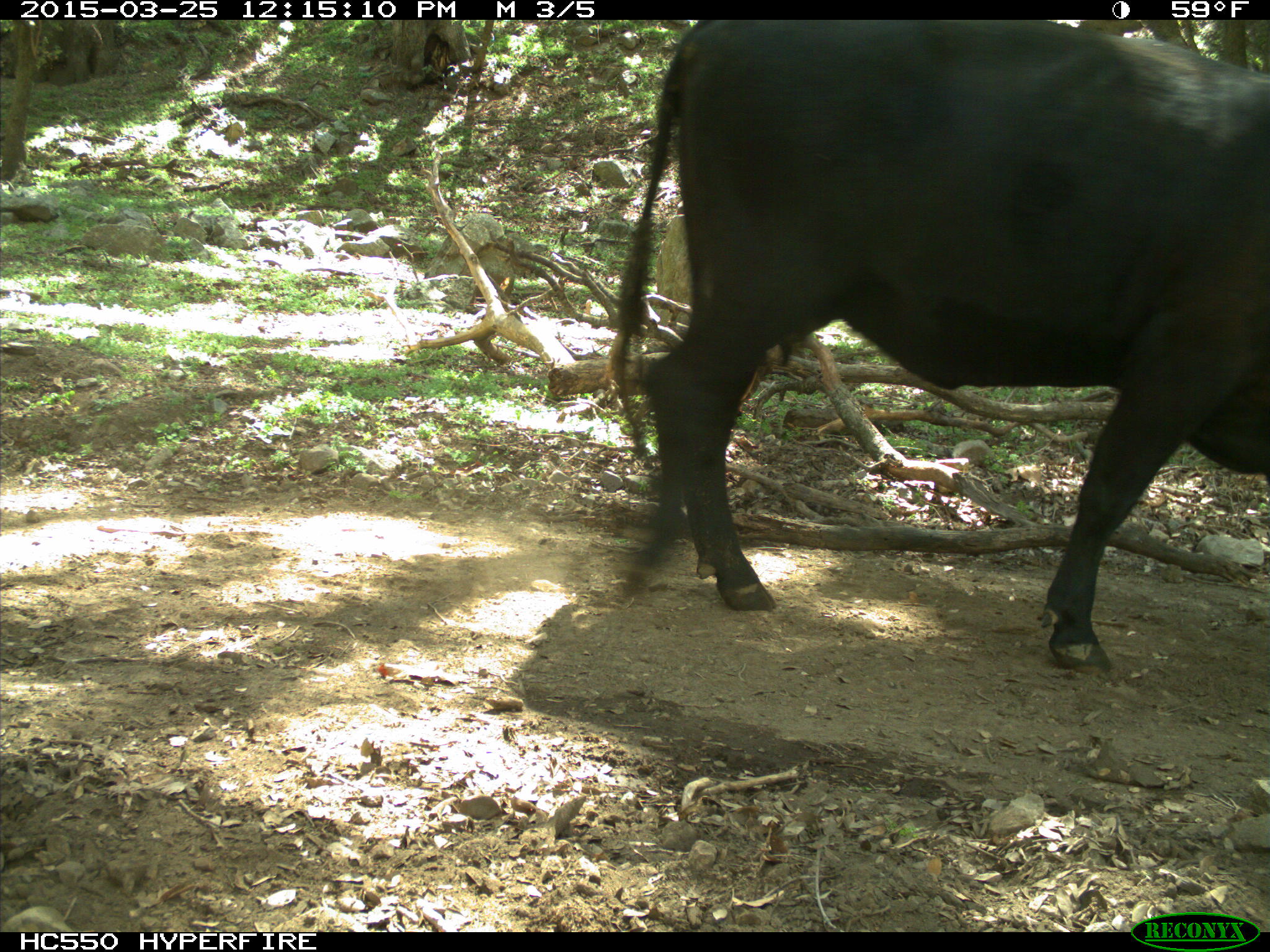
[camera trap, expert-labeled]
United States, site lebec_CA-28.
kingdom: Animalia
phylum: Chordata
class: Mammalia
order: Artiodactyla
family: Bovidae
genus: Bos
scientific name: Bos taurus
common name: domestic cow